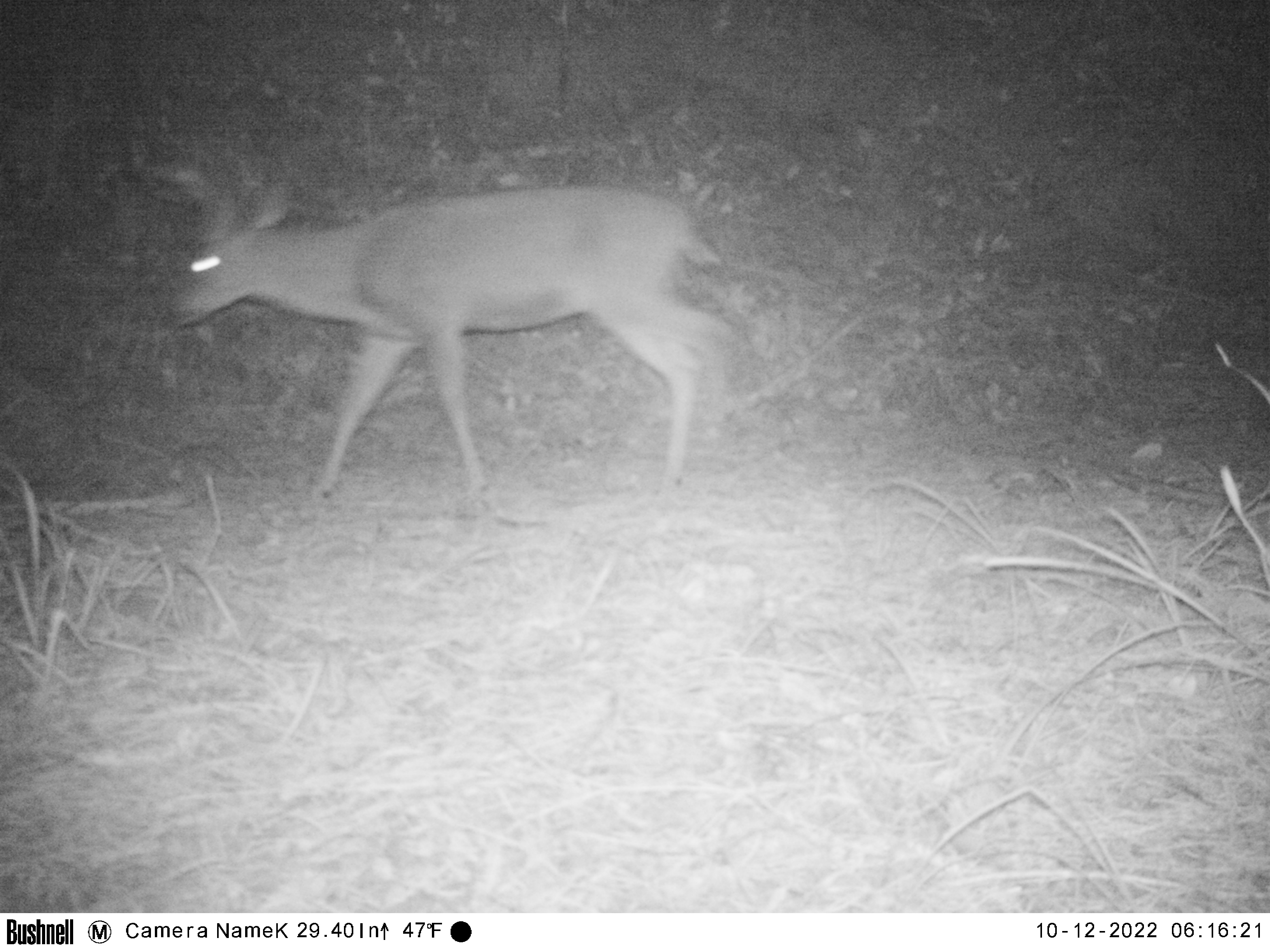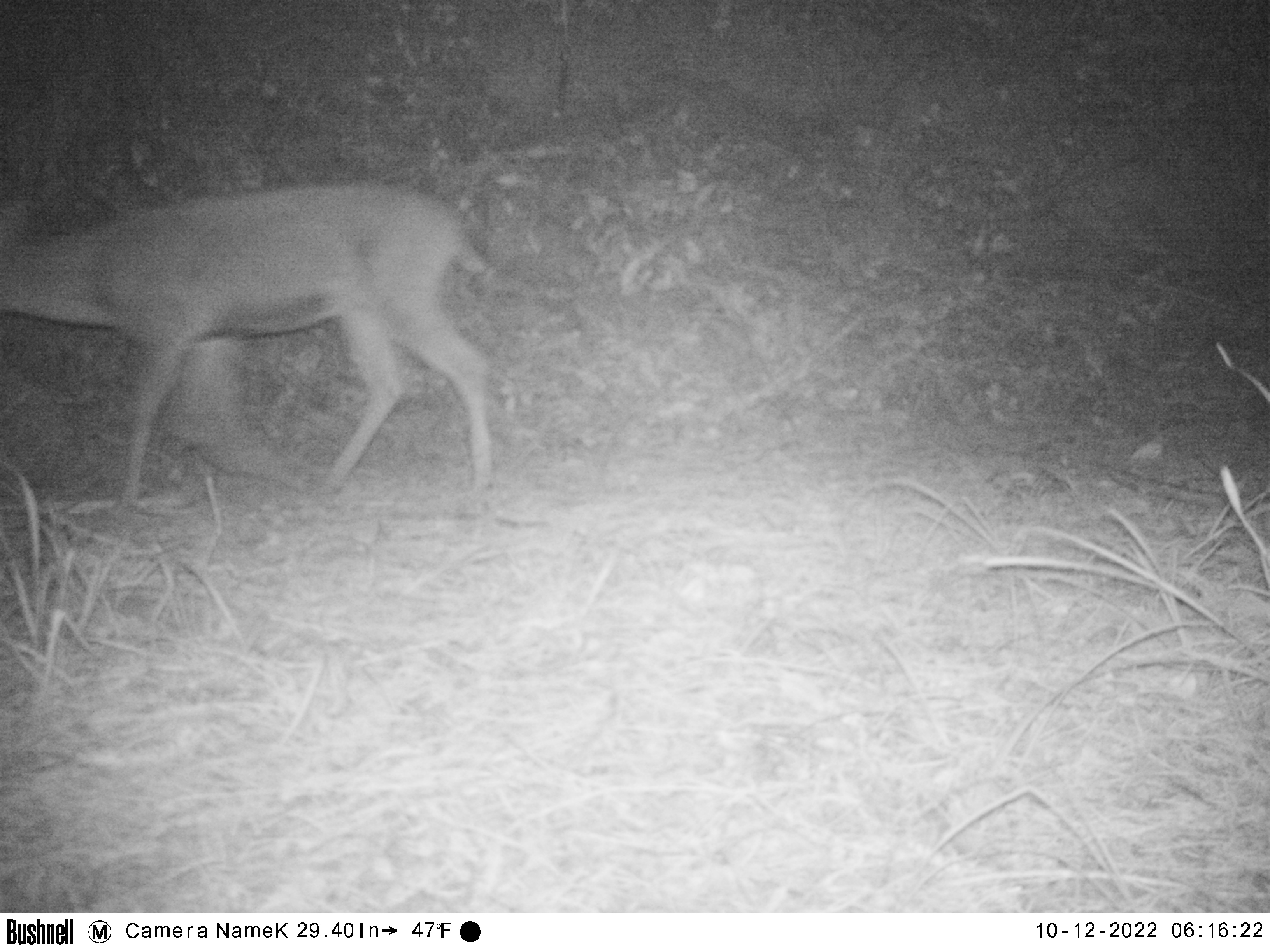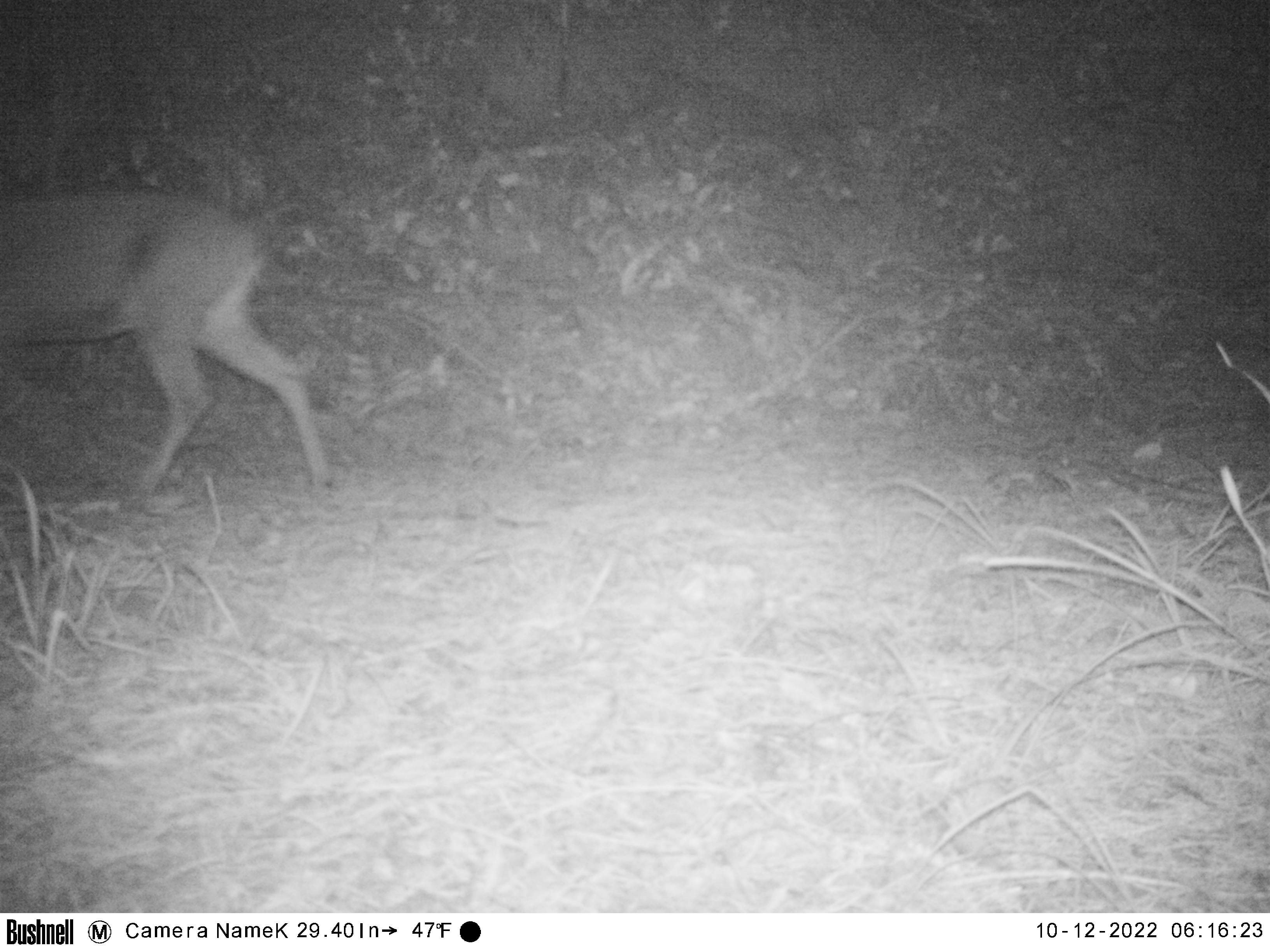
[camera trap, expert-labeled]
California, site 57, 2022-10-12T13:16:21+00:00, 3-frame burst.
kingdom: Animalia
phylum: Chordata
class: Mammalia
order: Artiodactyla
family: Cervidae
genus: Odocoileus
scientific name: Odocoileus hemionus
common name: mule deer